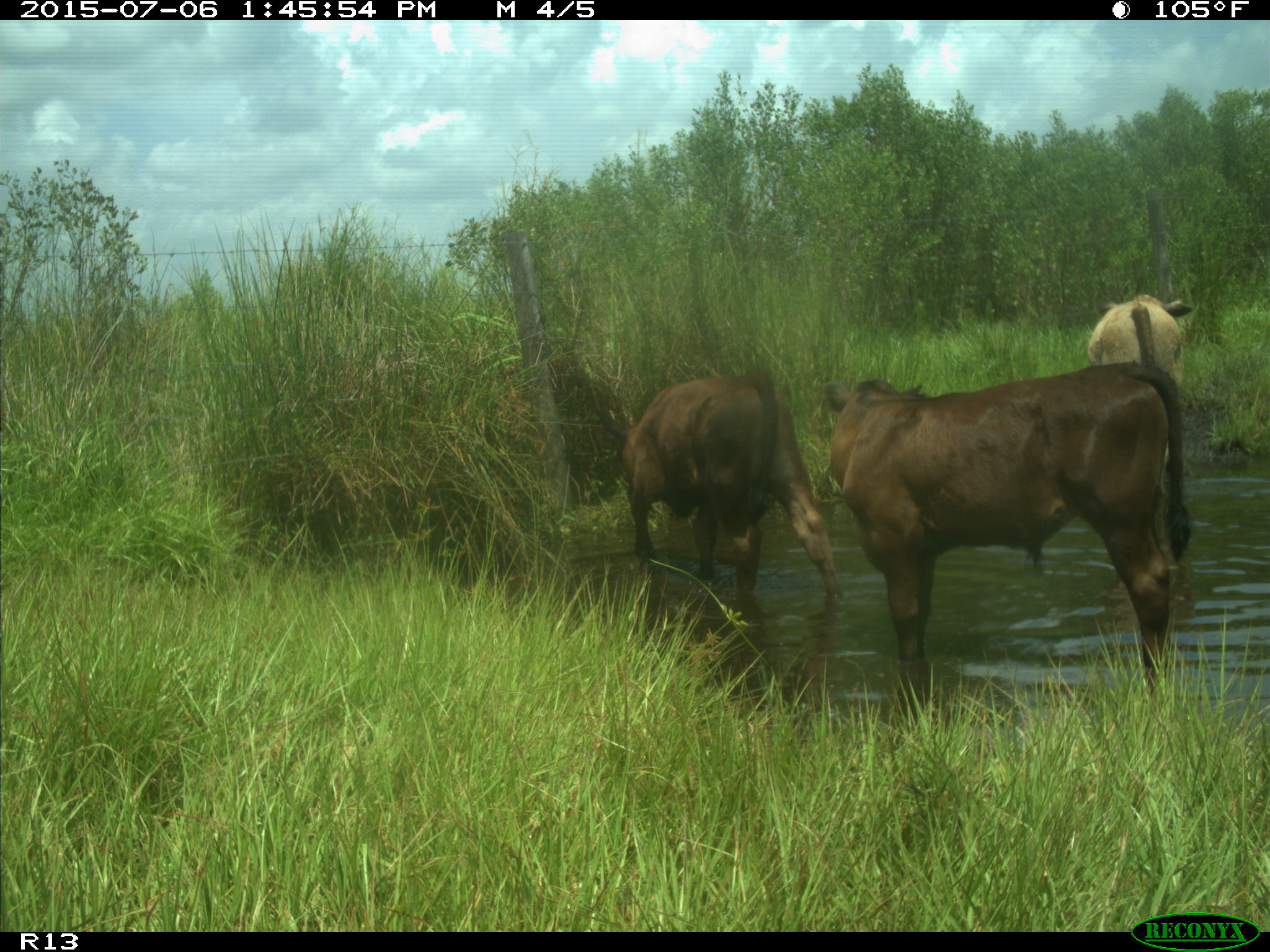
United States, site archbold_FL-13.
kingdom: Animalia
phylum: Chordata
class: Mammalia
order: Artiodactyla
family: Bovidae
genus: Bos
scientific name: Bos taurus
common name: domestic cow